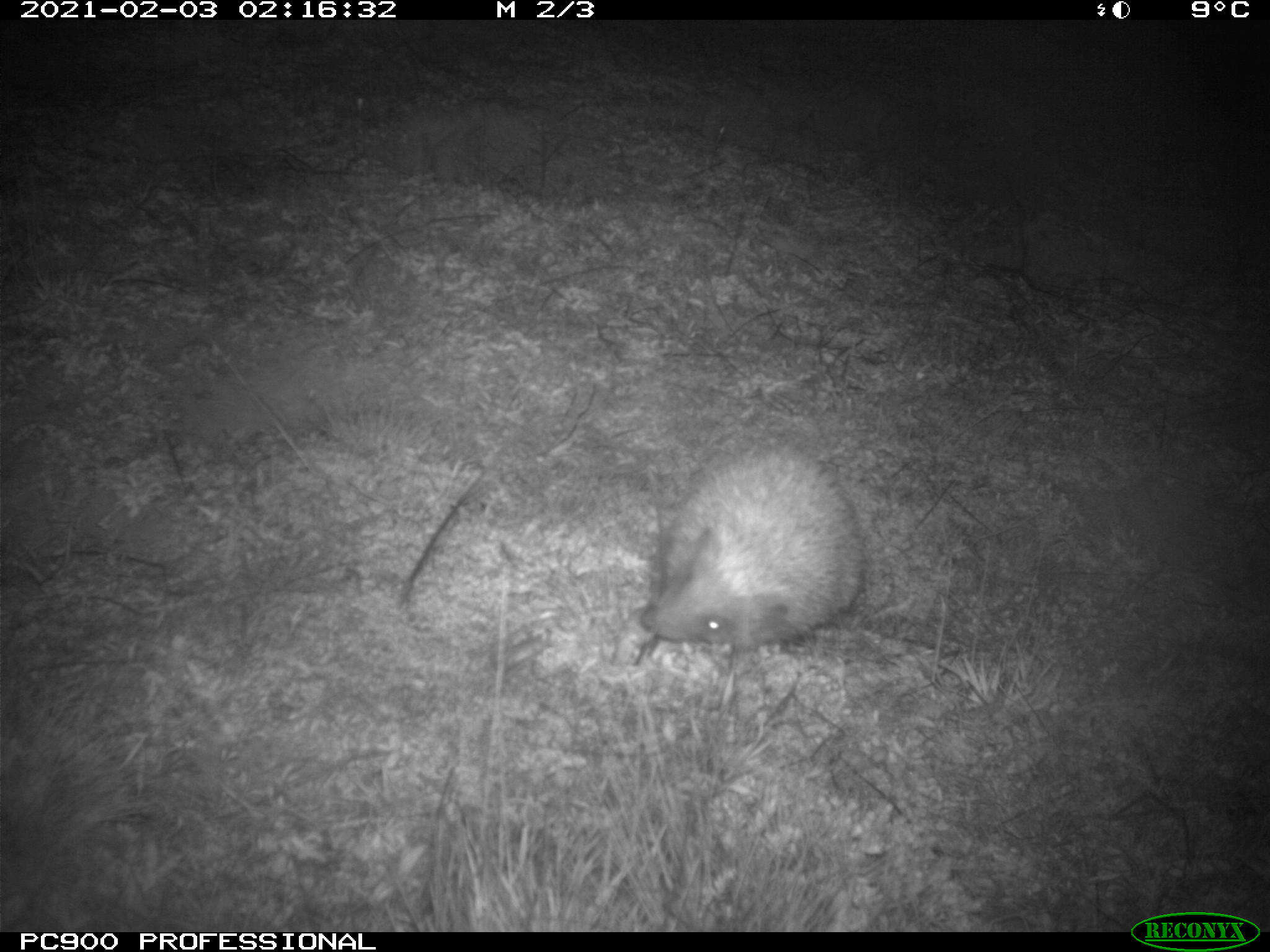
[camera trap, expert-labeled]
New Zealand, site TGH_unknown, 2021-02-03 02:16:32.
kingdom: Animalia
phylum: Chordata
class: Mammalia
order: Eulipotyphla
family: Erinaceidae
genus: Erinaceus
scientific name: Erinaceus europaeus europaeus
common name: european hedgehog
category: hedgehog